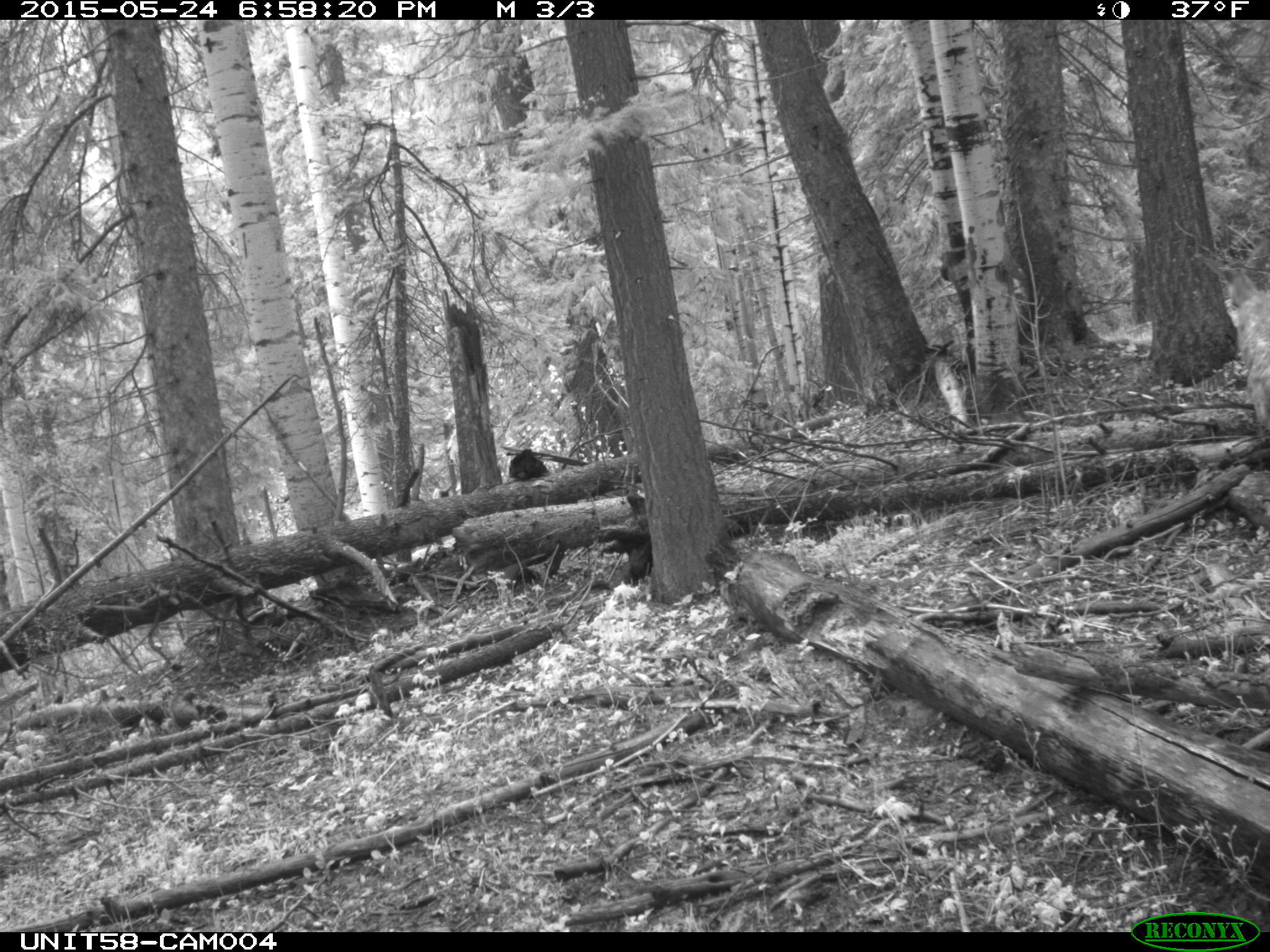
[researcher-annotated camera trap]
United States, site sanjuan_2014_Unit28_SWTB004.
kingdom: Animalia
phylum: Chordata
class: Mammalia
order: Artiodactyla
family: Cervidae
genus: Odocoileus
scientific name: Odocoileus hemionus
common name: mule deer